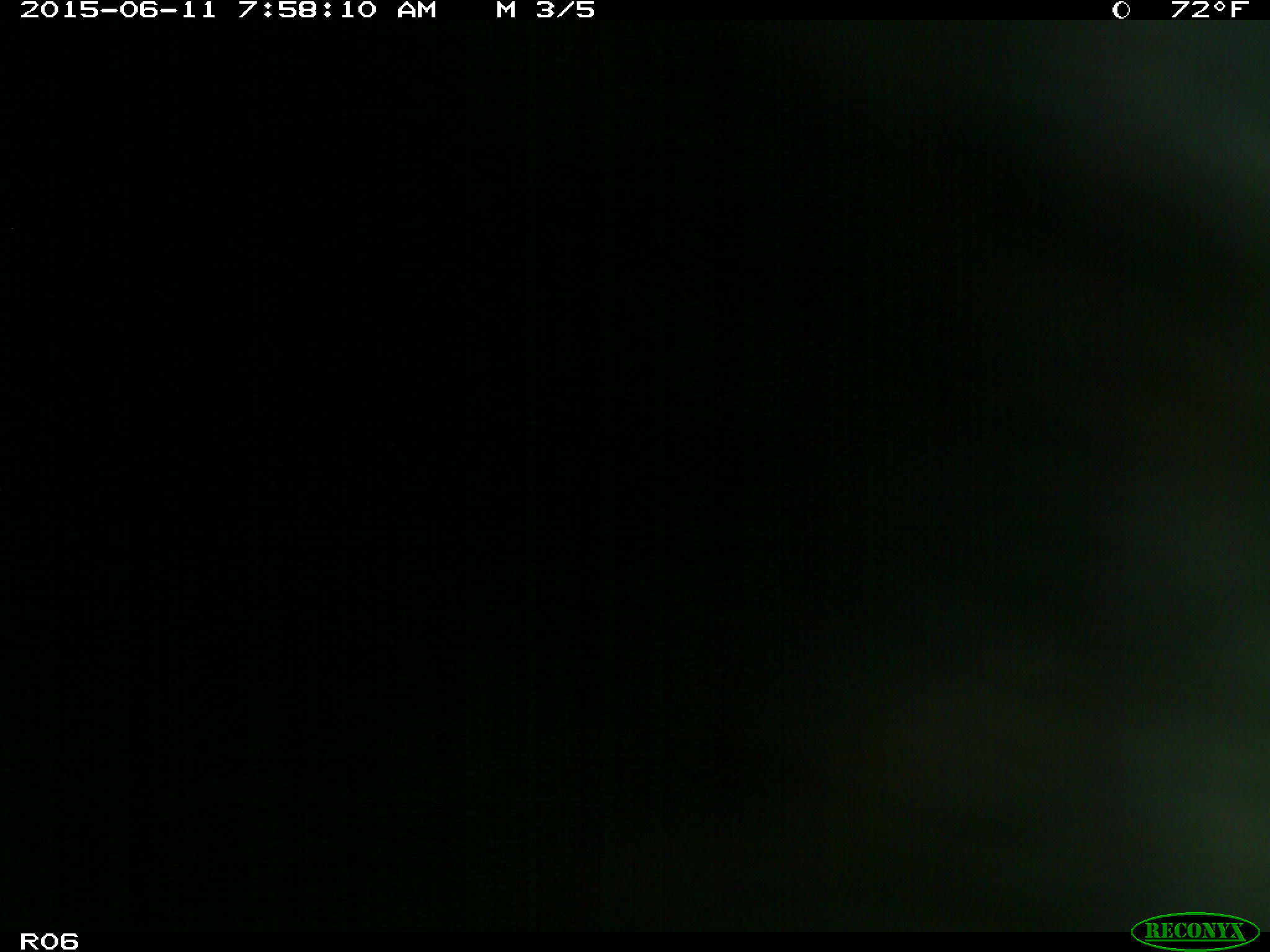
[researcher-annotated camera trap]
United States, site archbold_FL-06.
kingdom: Animalia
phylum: Chordata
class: Mammalia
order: Artiodactyla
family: Bovidae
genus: Bos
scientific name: Bos taurus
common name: domestic cow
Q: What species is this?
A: Bos taurus (domestic cow).